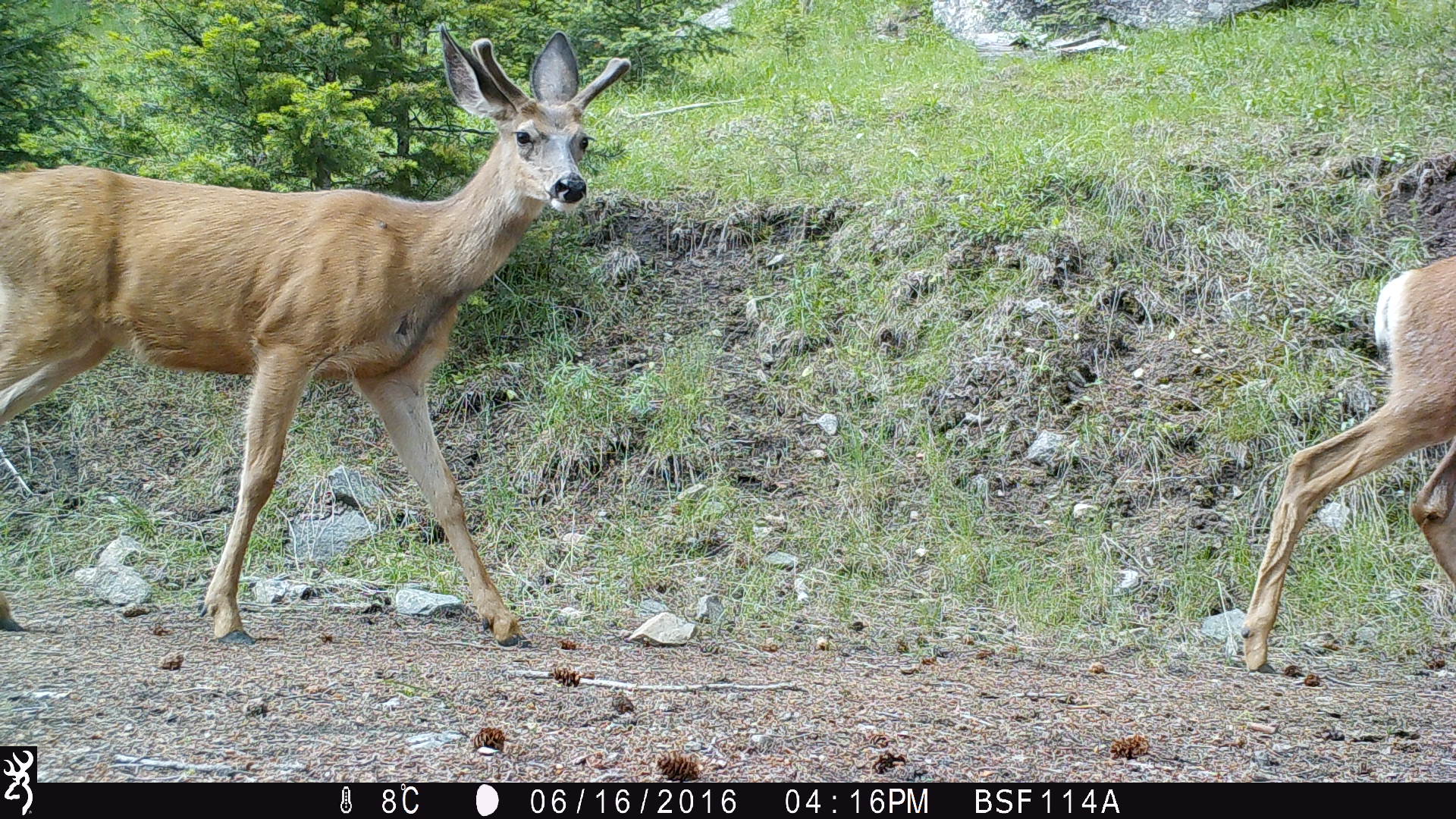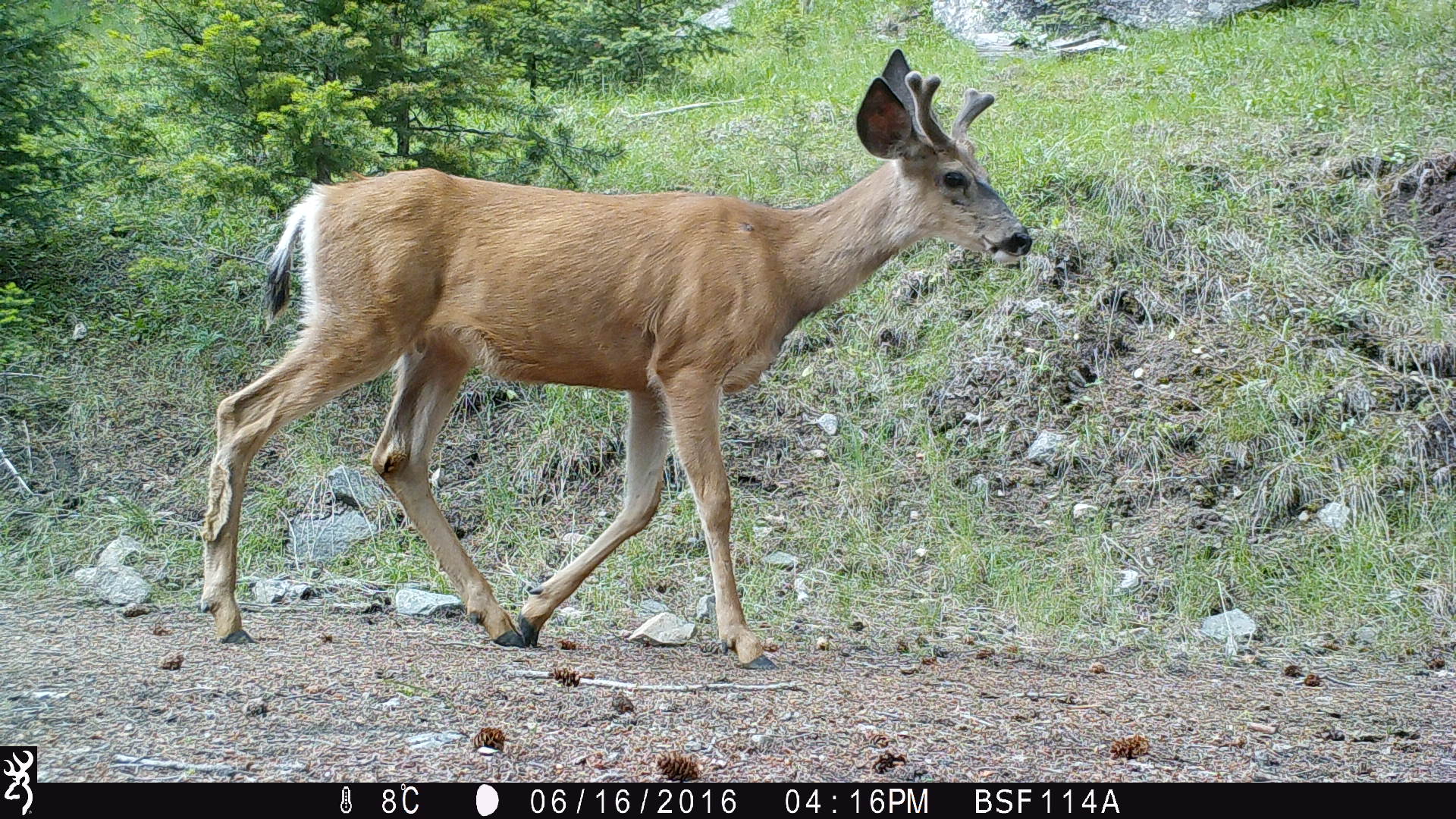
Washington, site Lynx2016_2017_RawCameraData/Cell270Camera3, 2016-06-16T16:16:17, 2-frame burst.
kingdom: Animalia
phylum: Chordata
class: Mammalia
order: Artiodactyla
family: Cervidae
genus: Odocoileus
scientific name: Odocoileus hemionus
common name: mule deer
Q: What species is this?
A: Odocoileus hemionus (mule deer).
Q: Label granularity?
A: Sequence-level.